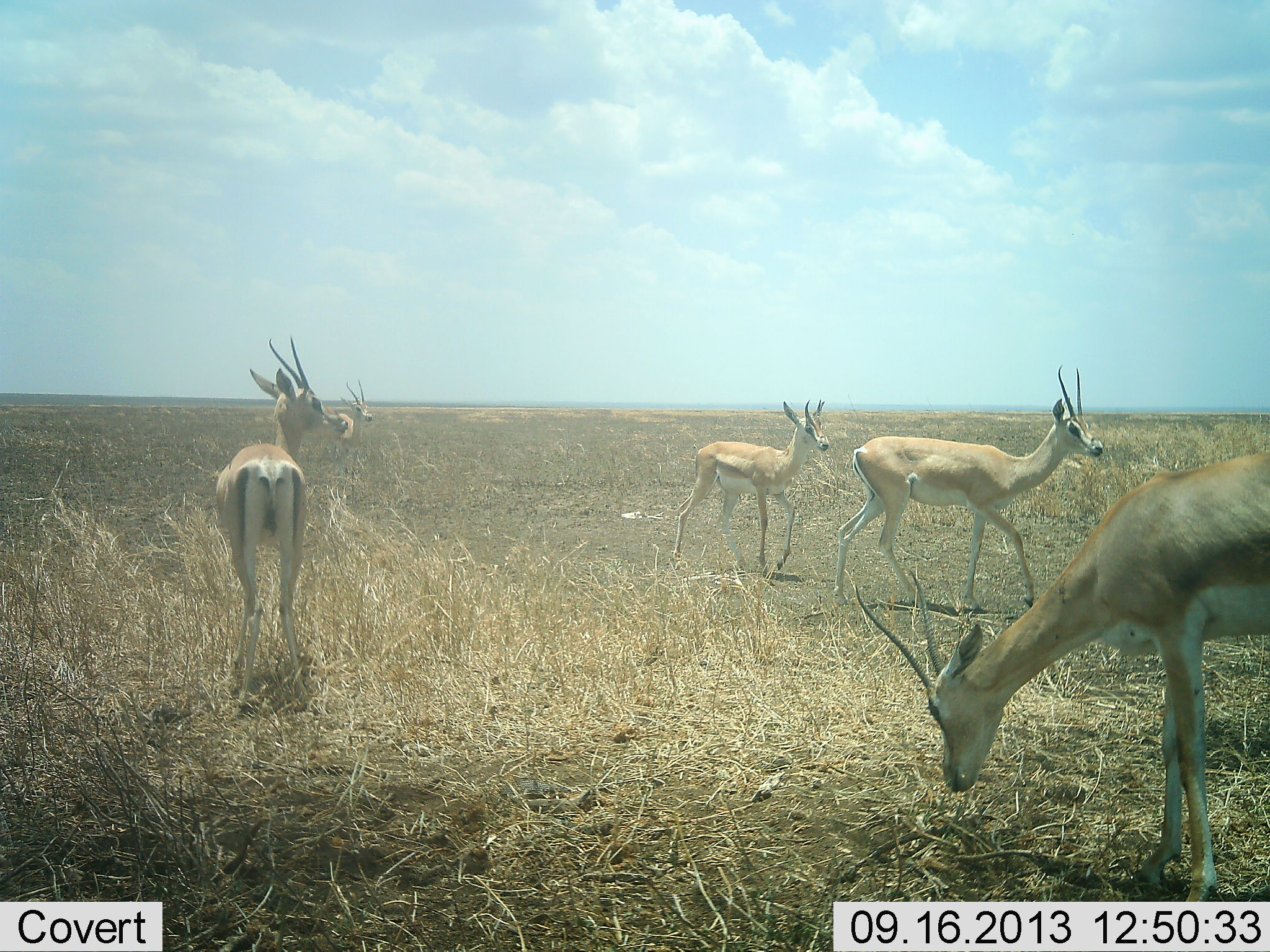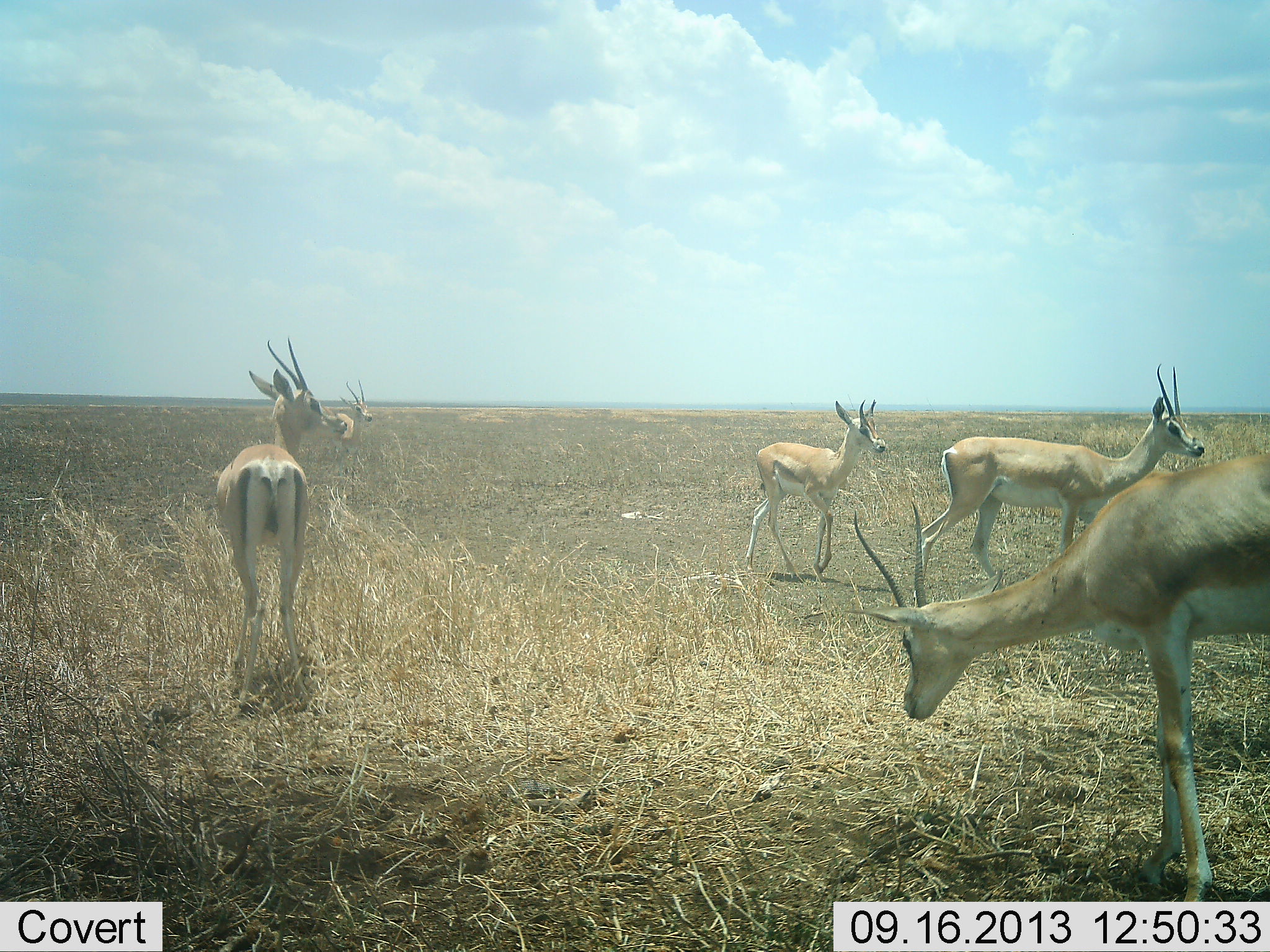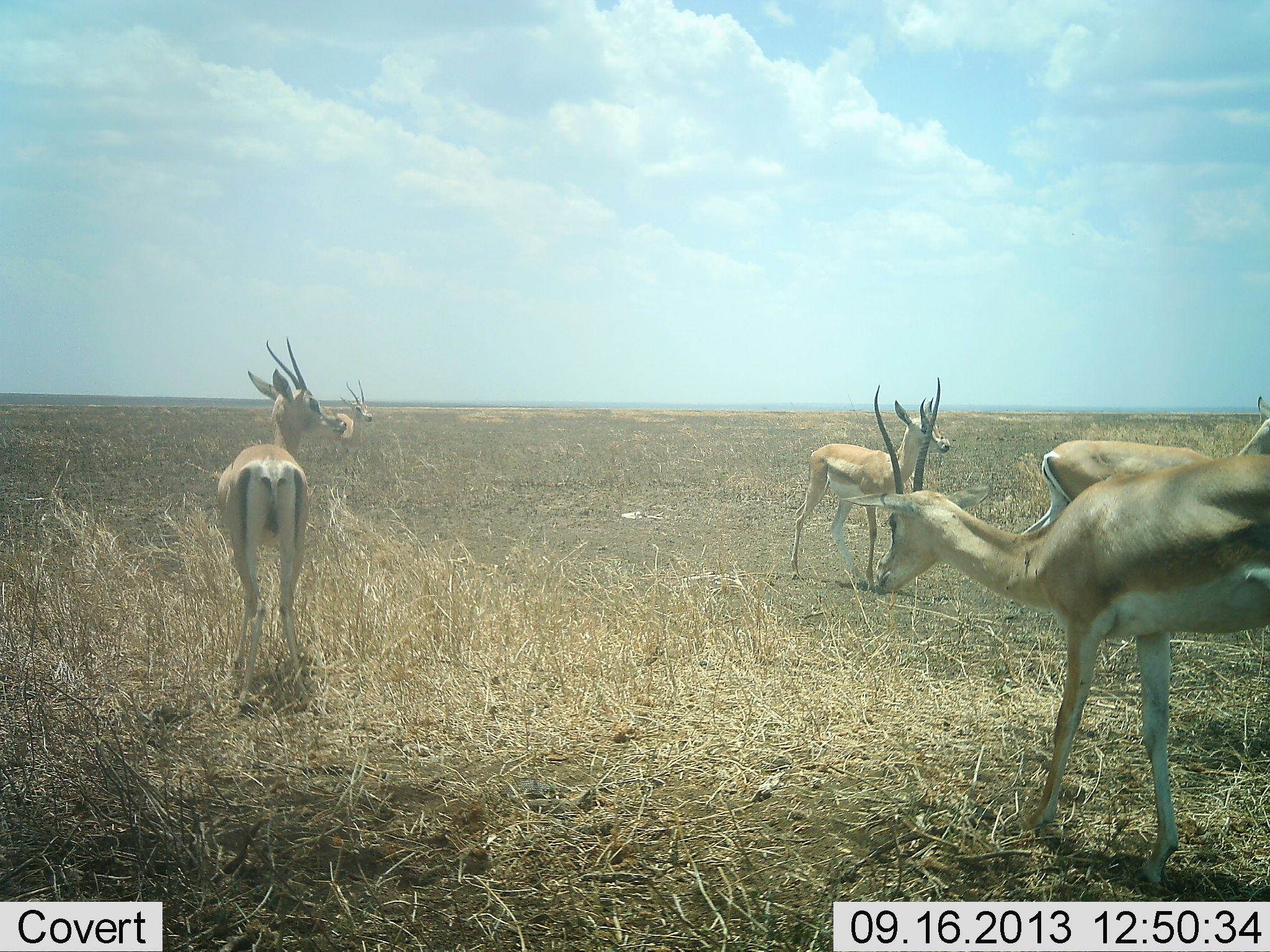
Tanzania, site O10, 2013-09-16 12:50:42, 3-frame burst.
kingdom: Animalia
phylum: Chordata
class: Mammalia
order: Artiodactyla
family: Bovidae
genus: Nanger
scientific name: Nanger granti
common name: grant's gazelle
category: gazellegrants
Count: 5.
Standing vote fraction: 80%.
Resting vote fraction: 0%.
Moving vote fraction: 80%.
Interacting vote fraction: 0%.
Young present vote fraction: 20%.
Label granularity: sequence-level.